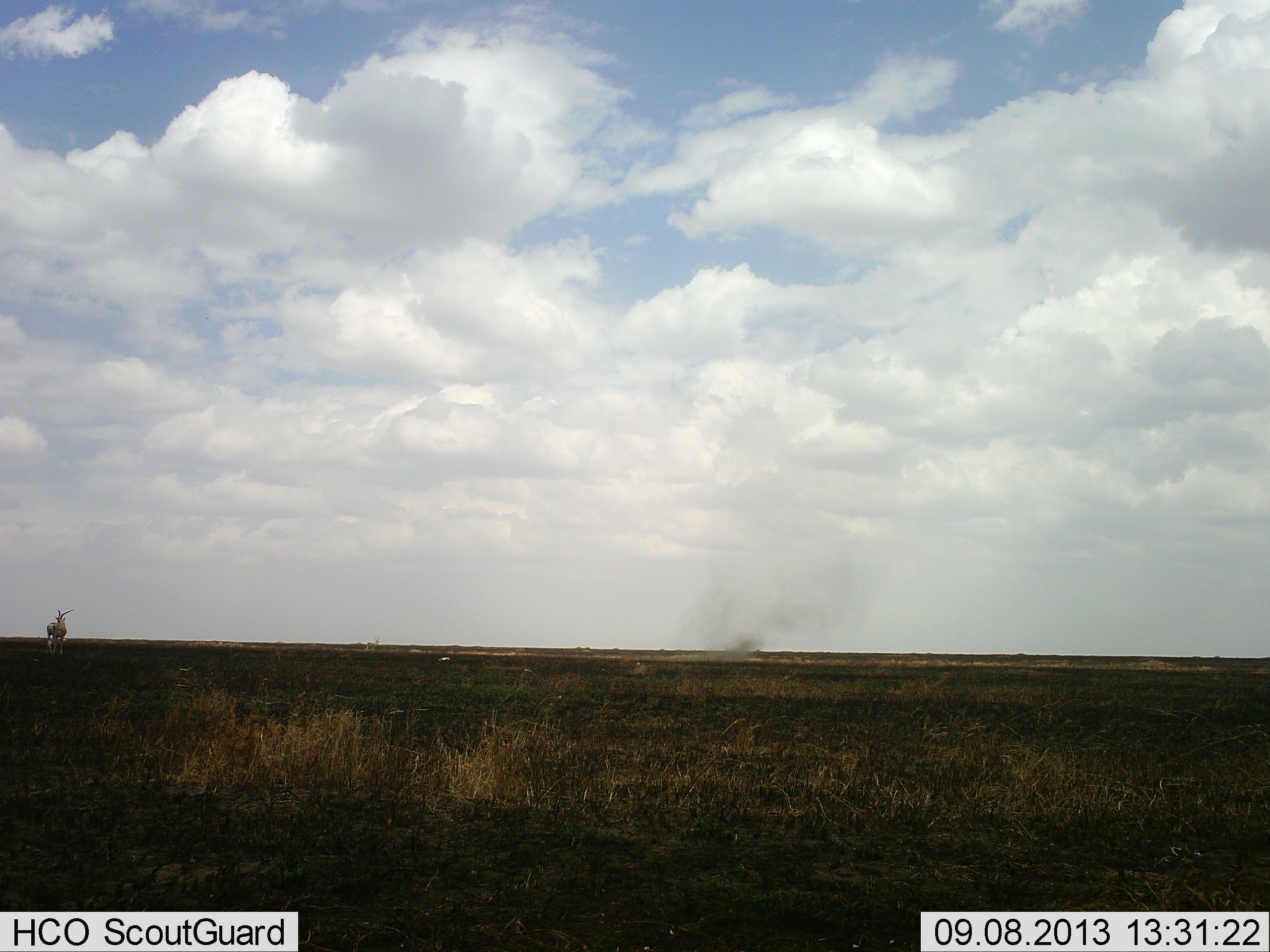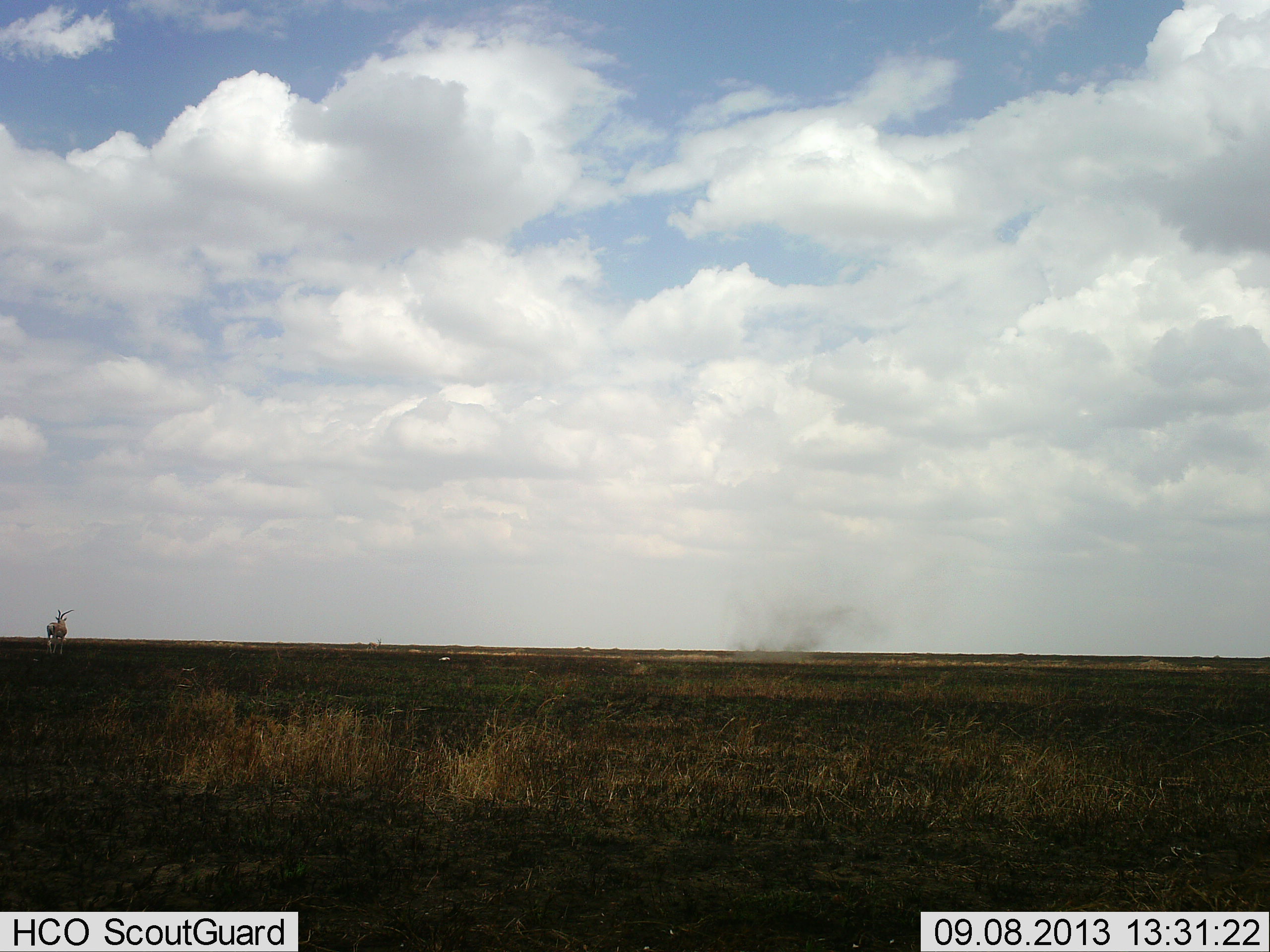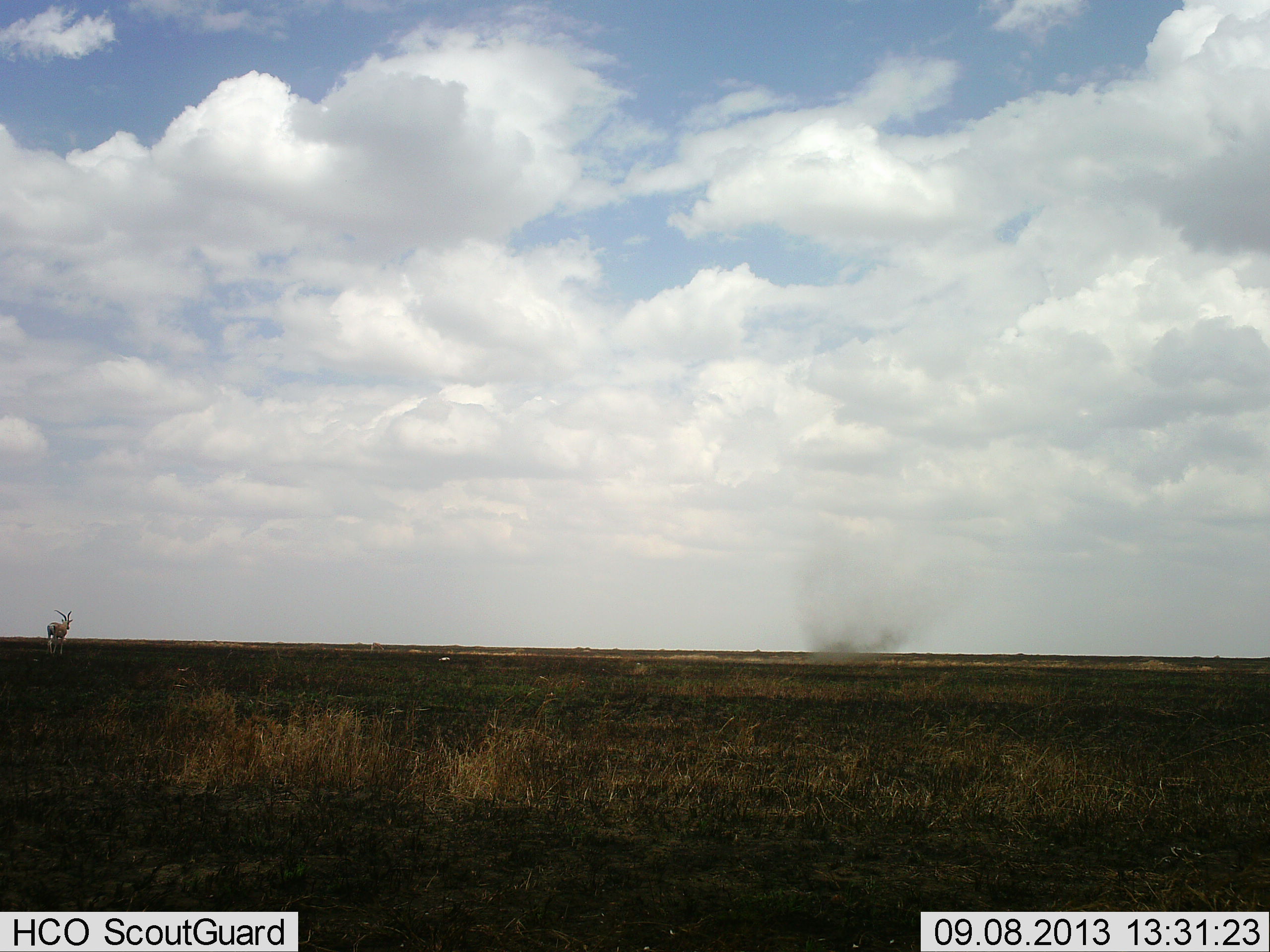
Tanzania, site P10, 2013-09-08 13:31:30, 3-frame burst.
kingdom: Animalia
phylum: Chordata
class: Mammalia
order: Artiodactyla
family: Bovidae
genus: Nanger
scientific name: Nanger granti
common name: grant's gazelle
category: gazellegrants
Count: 1.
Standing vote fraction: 100%.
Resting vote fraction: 0%.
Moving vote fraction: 0%.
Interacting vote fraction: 0%.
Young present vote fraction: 0%.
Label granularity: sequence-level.